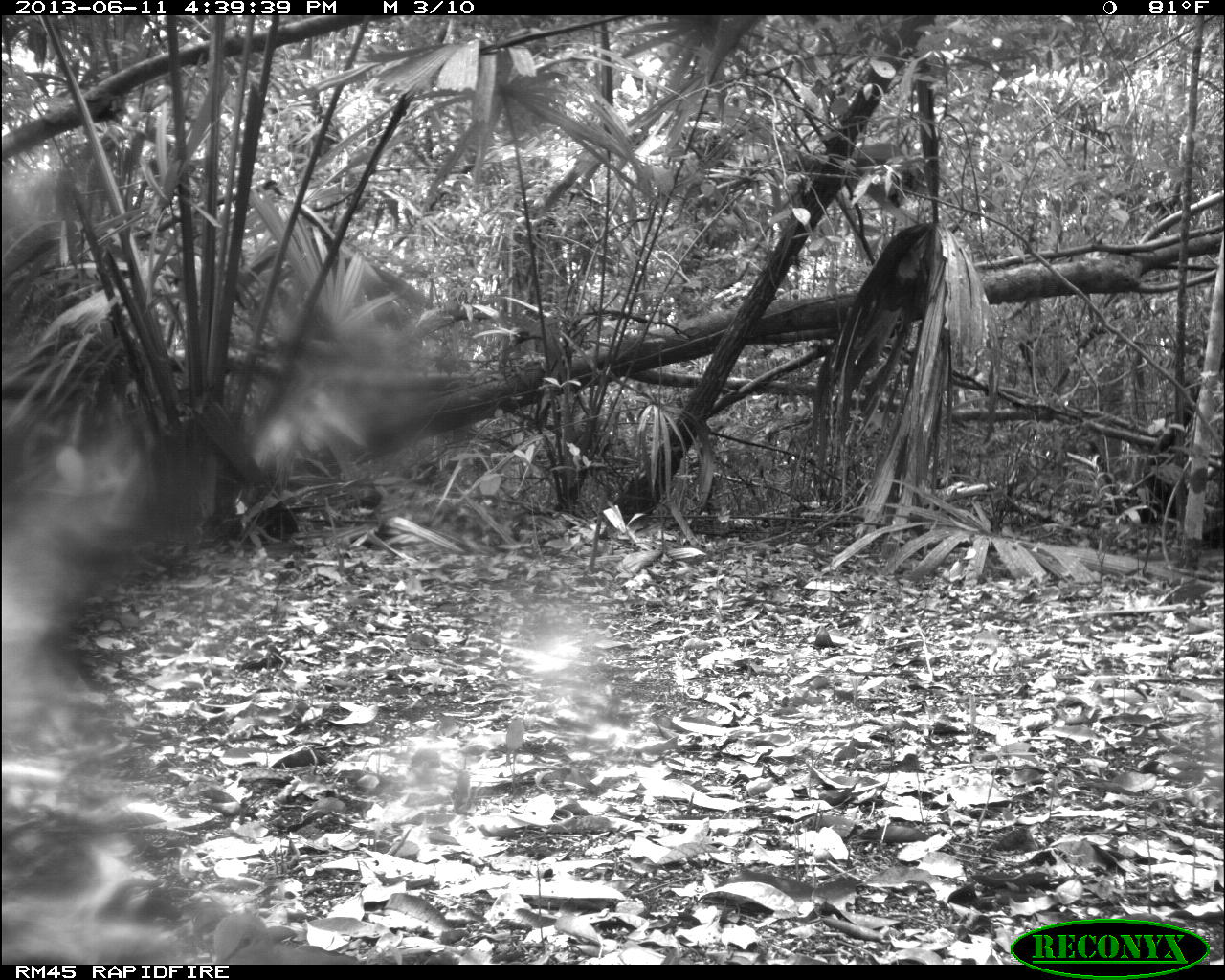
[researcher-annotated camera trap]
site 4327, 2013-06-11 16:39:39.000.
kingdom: Animalia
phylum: Chordata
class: Aves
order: Columbiformes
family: Columbidae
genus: Leptotila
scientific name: Leptotila plumbeiceps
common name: gray-headed dove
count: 1